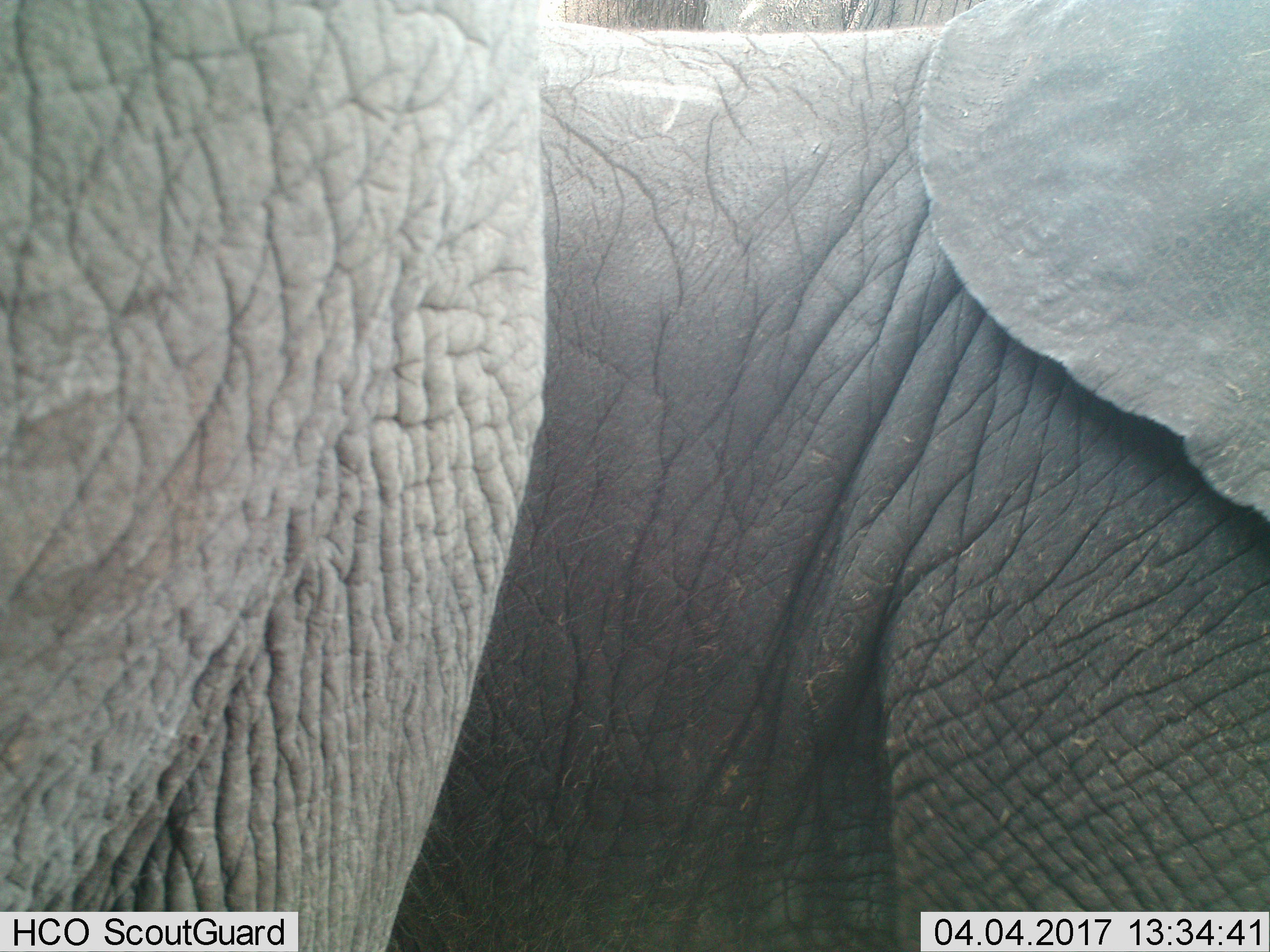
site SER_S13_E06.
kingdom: Animalia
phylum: Chordata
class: Mammalia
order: Proboscidea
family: Elephantidae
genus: Loxodonta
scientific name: Loxodonta africana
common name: african bush elephant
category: elephant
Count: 2.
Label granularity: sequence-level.